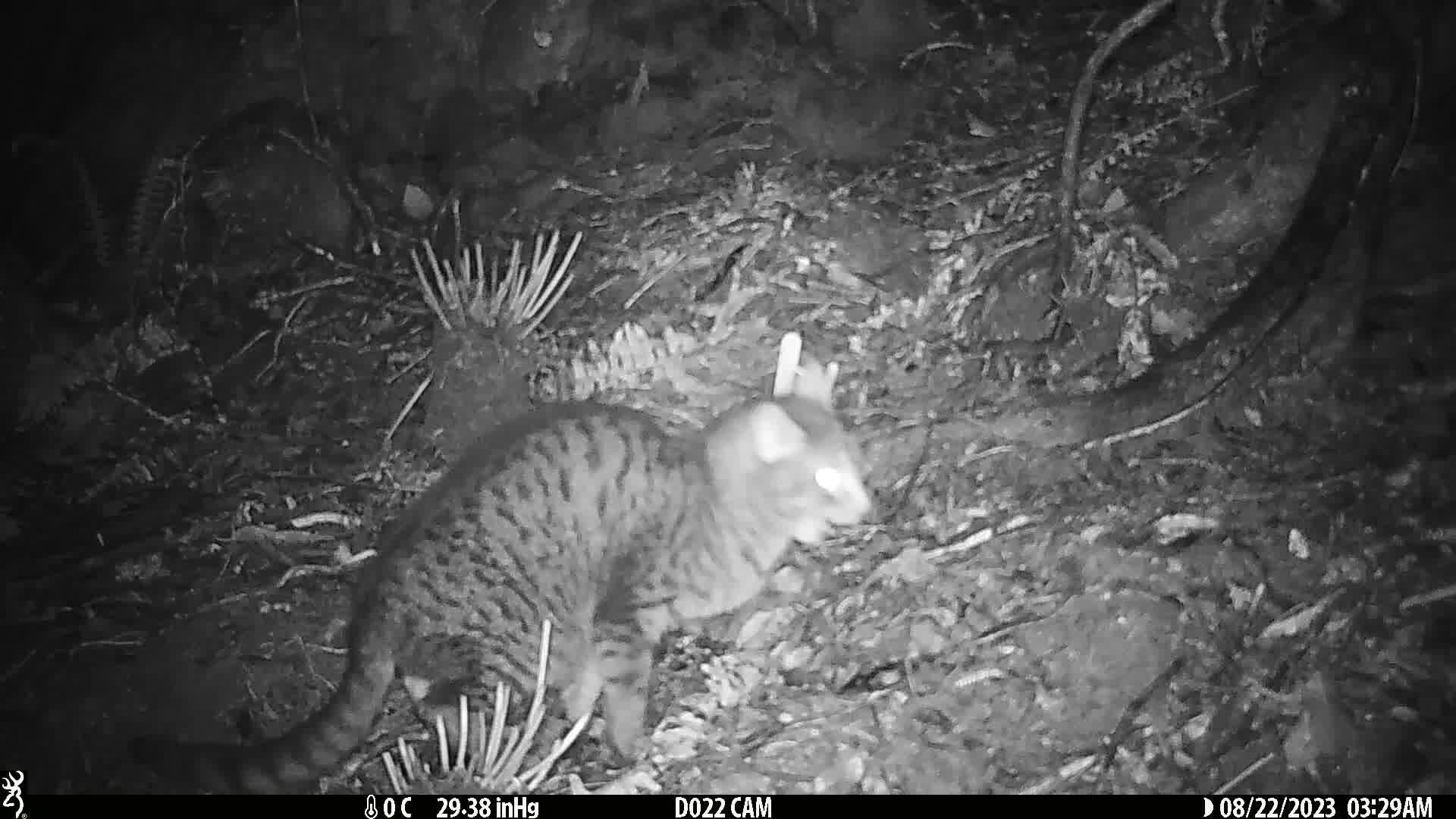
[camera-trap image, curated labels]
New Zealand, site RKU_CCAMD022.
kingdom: Animalia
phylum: Chordata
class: Mammalia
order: Carnivora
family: Felidae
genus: Felis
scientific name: Felis catus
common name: domestic cat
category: cat